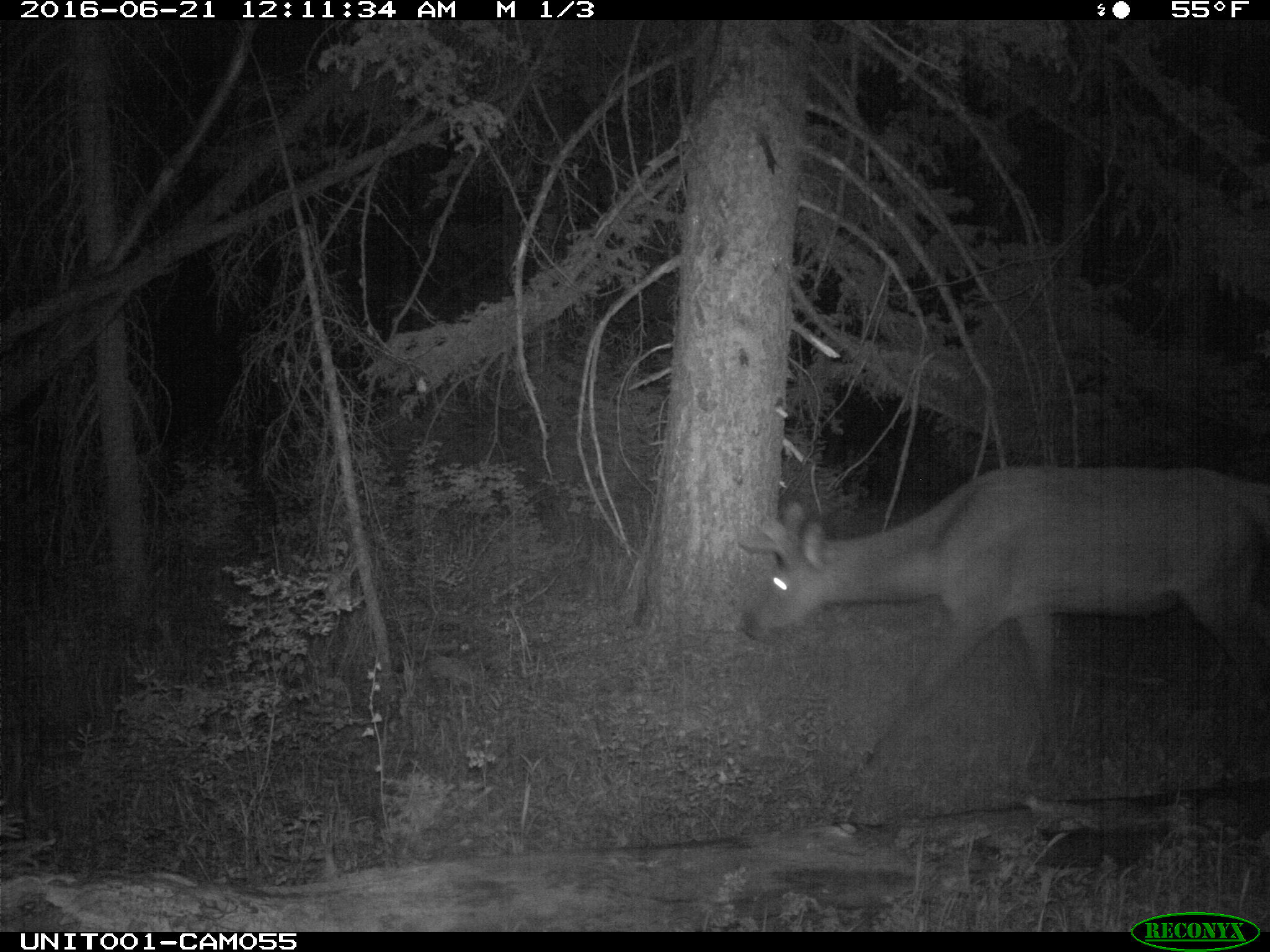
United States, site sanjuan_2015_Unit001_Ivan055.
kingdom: Animalia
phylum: Chordata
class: Mammalia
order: Artiodactyla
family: Cervidae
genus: Cervus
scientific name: Cervus elaphus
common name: red deer